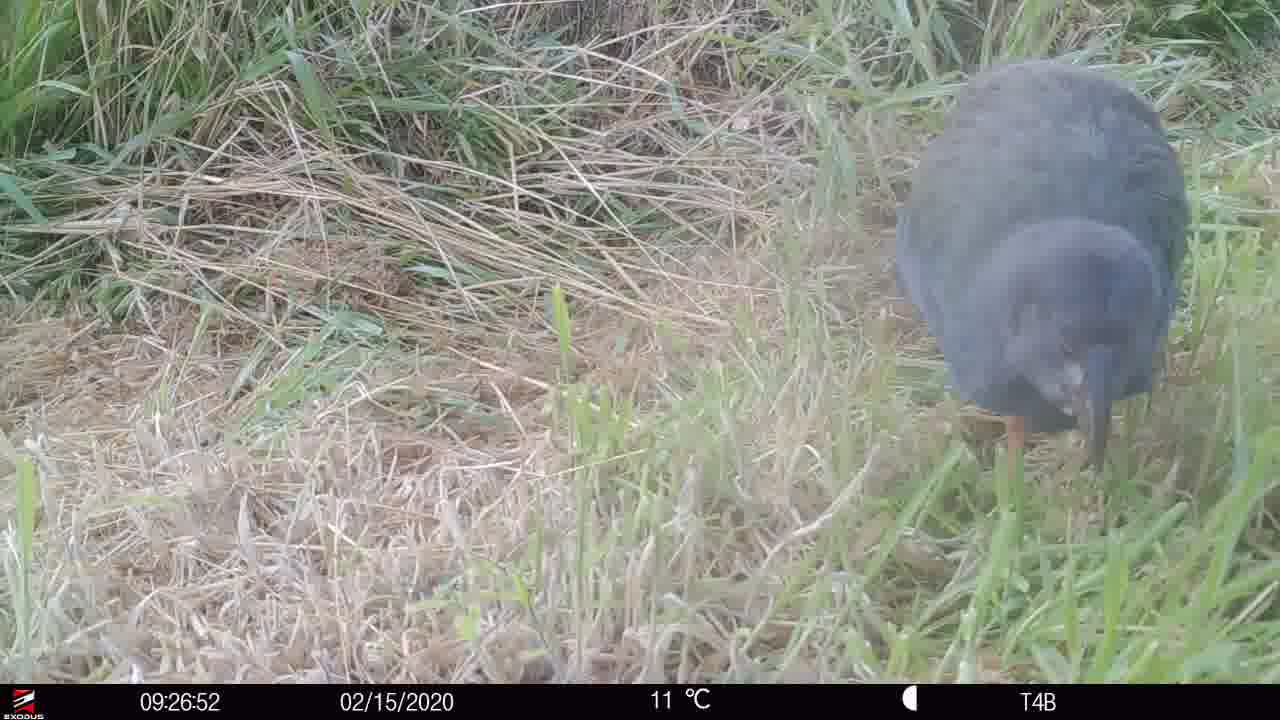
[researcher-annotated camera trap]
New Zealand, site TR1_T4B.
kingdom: Animalia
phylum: Chordata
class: Aves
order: Gruiformes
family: Rallidae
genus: Porphyrio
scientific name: Porphyrio mantelli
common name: takahe